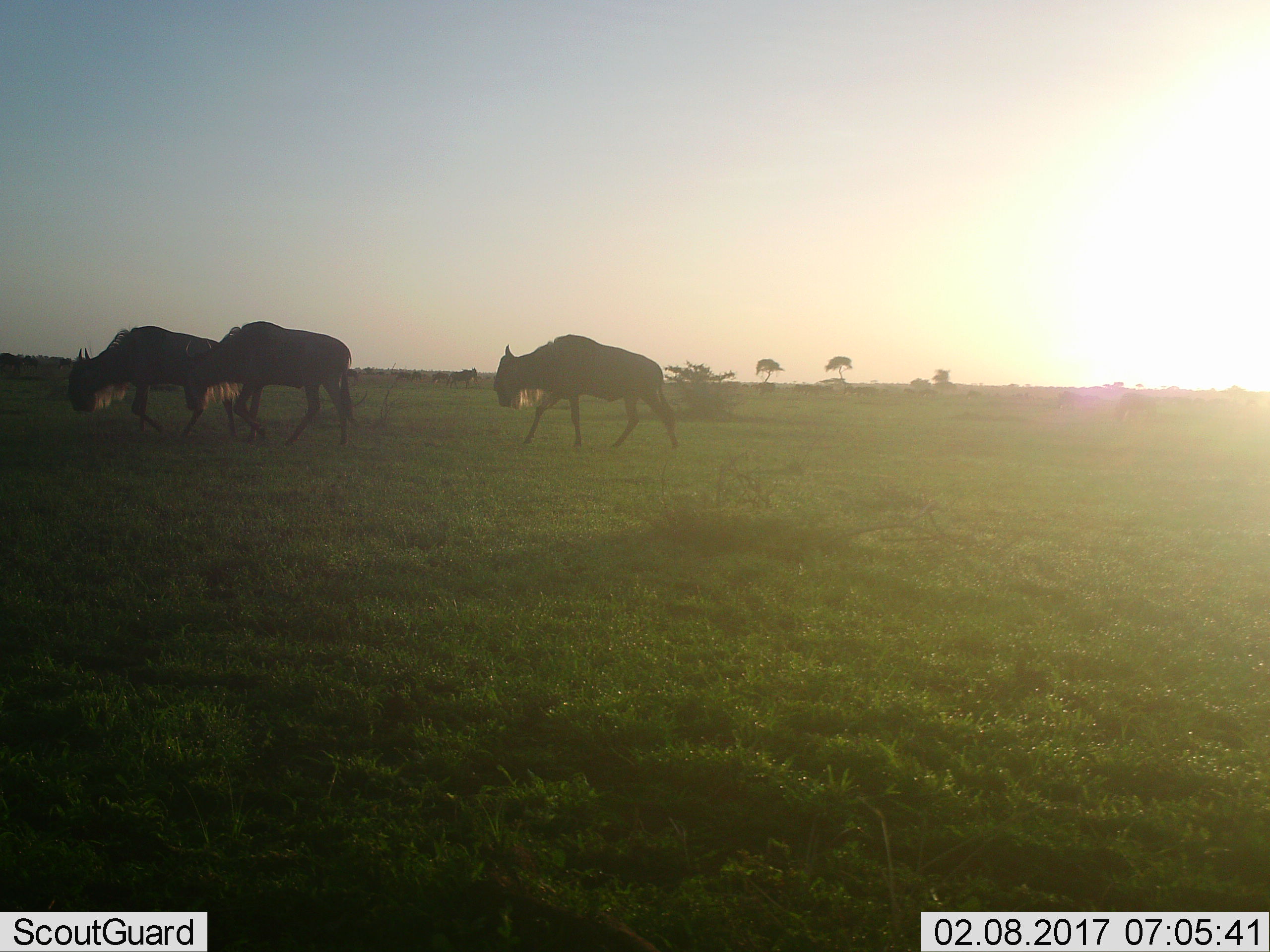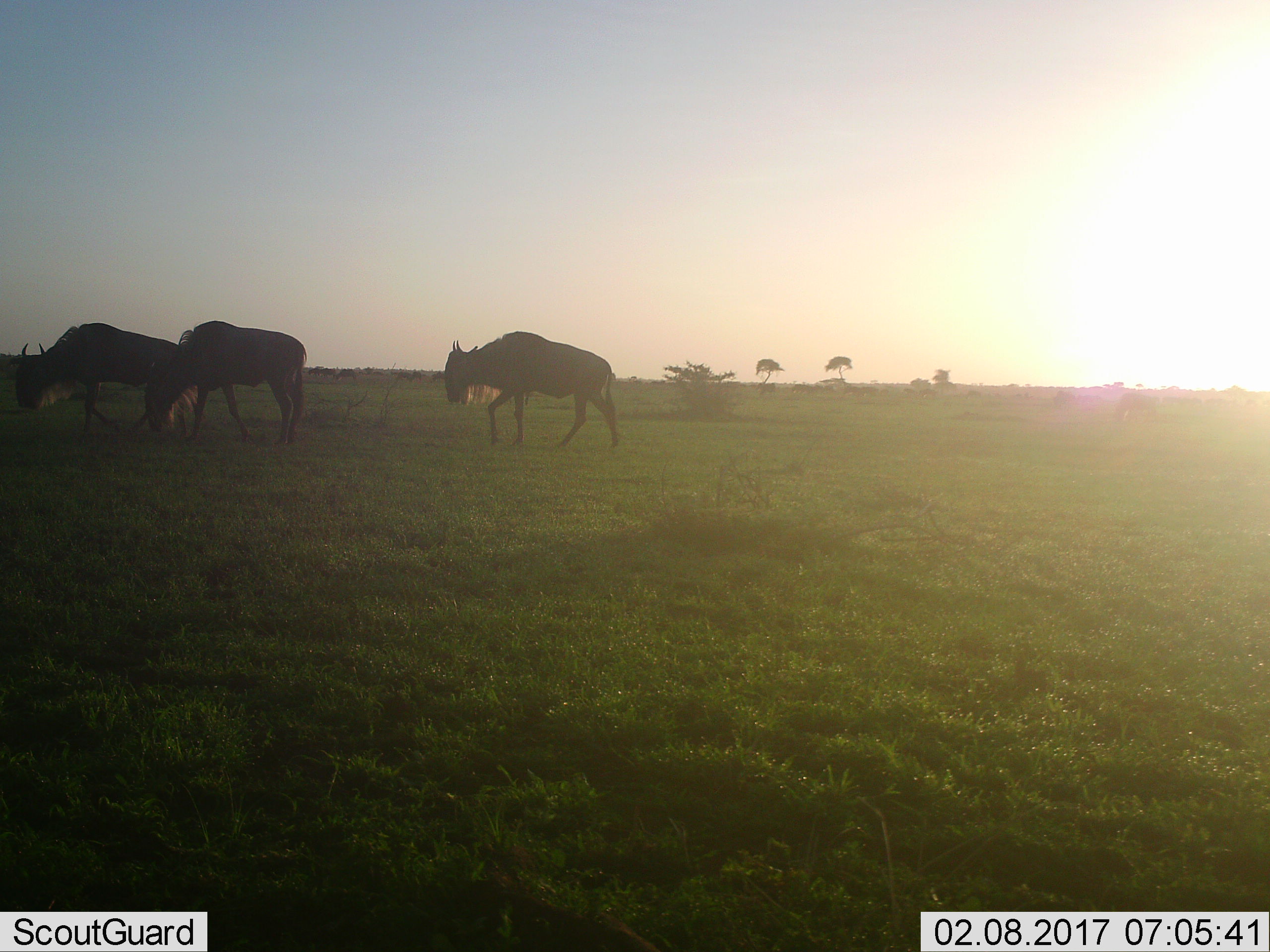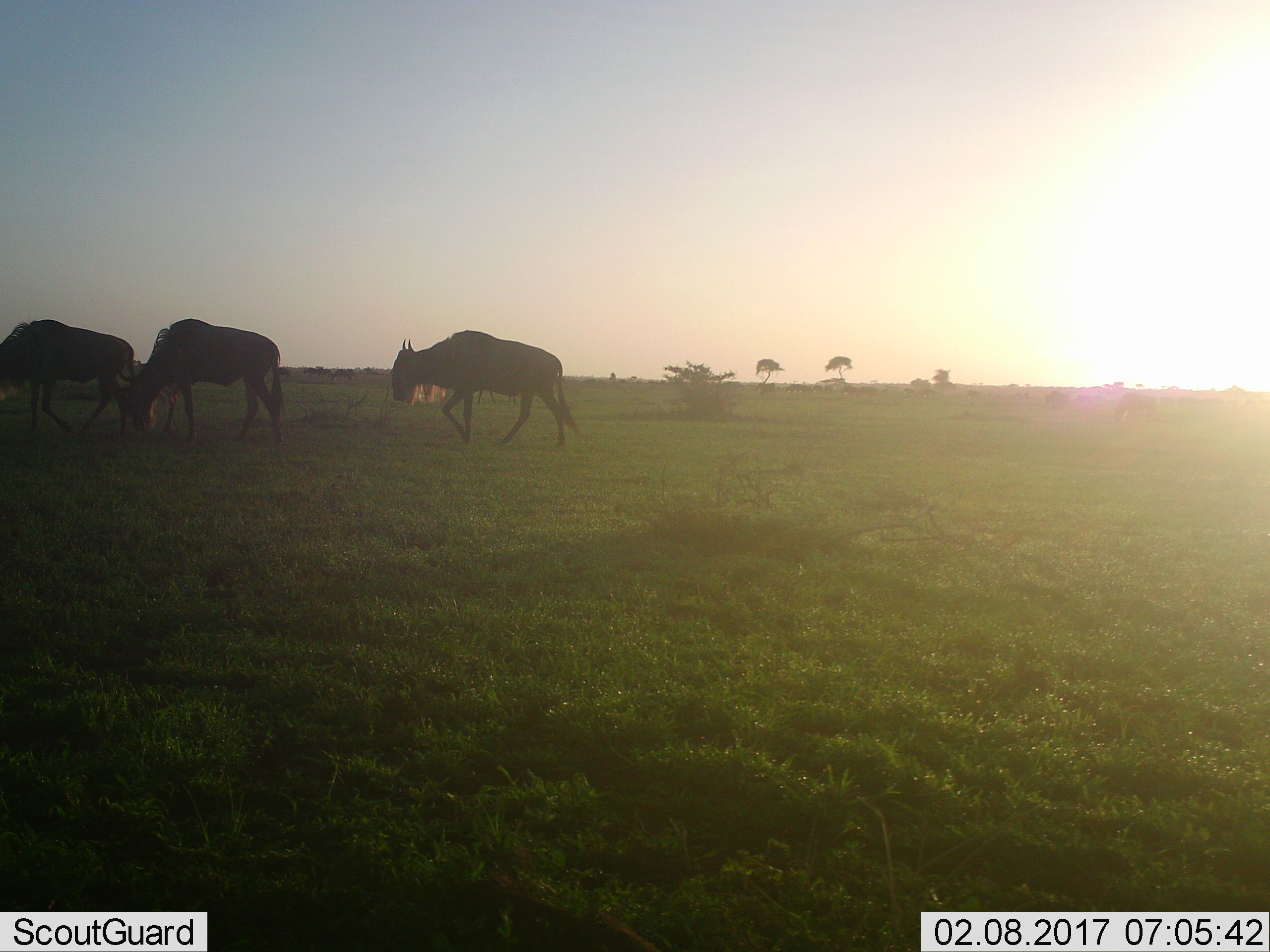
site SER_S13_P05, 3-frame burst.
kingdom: Animalia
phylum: Chordata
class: Mammalia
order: Artiodactyla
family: Bovidae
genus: Connochaetes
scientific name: Connochaetes taurinus taurinus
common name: blue wildebeest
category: wildebeestblue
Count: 4.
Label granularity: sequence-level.